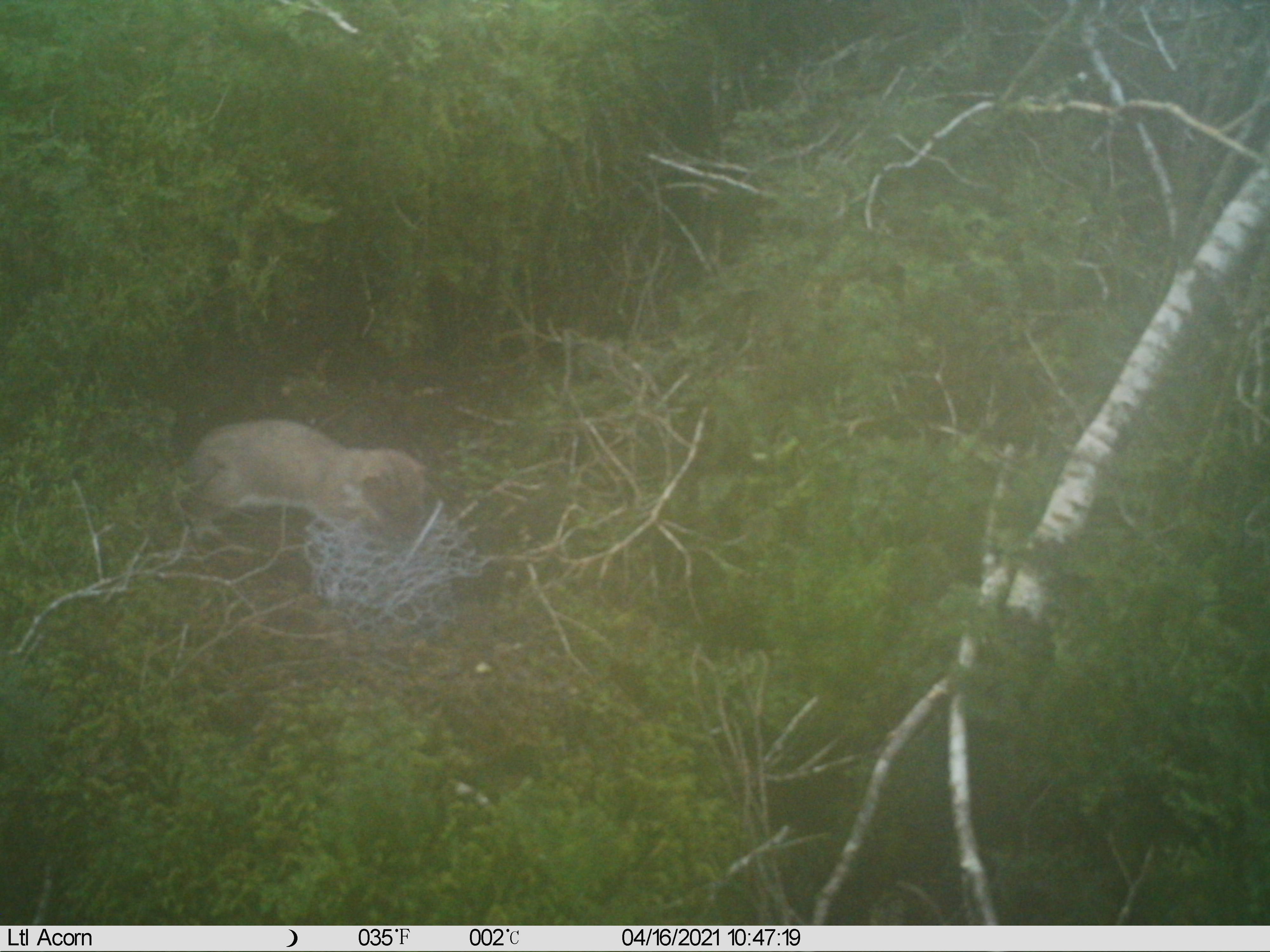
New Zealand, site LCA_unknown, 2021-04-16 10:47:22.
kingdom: Animalia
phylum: Chordata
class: Mammalia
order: Carnivora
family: Mustelidae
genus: Mustela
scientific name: Mustela erminea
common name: stoat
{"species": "stoat (Mustela erminea)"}